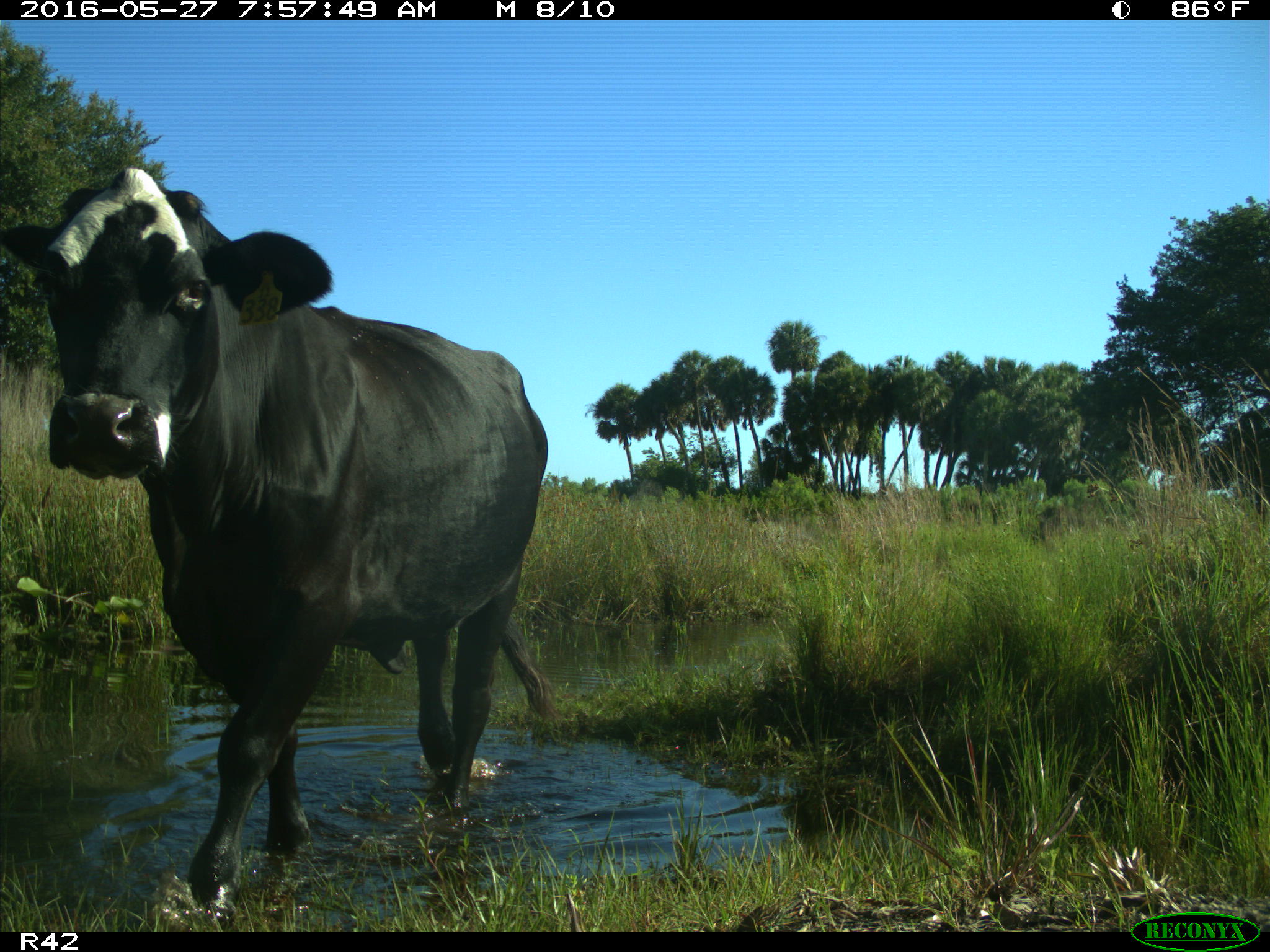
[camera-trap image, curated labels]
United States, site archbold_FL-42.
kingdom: Animalia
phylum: Chordata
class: Mammalia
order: Artiodactyla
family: Bovidae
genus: Bos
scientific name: Bos taurus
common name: domestic cow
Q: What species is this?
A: Bos taurus (domestic cow).